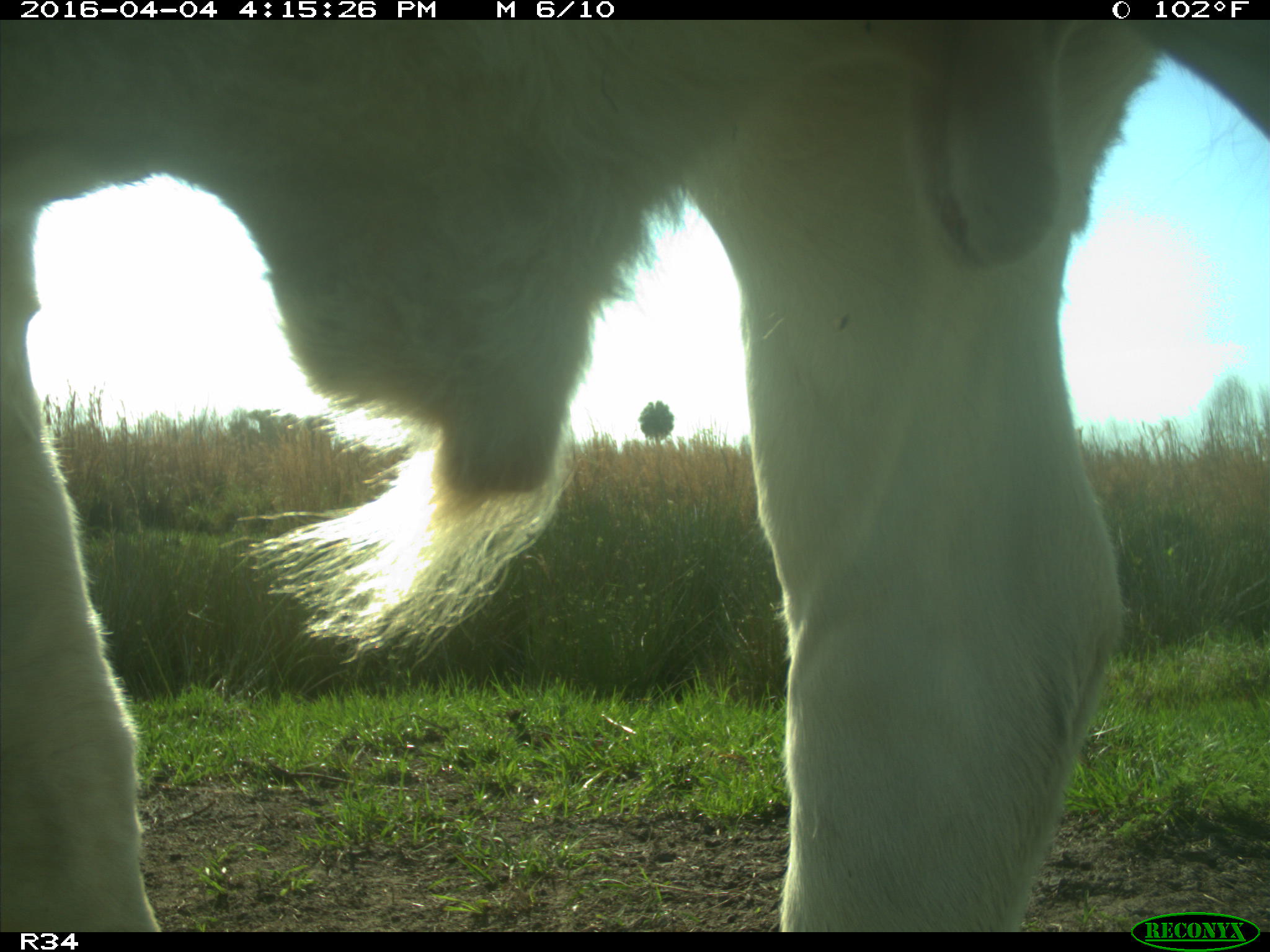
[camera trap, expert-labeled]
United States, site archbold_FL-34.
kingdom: Animalia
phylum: Chordata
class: Mammalia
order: Artiodactyla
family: Bovidae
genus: Bos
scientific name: Bos taurus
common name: domestic cow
Bos taurus (domestic cow).